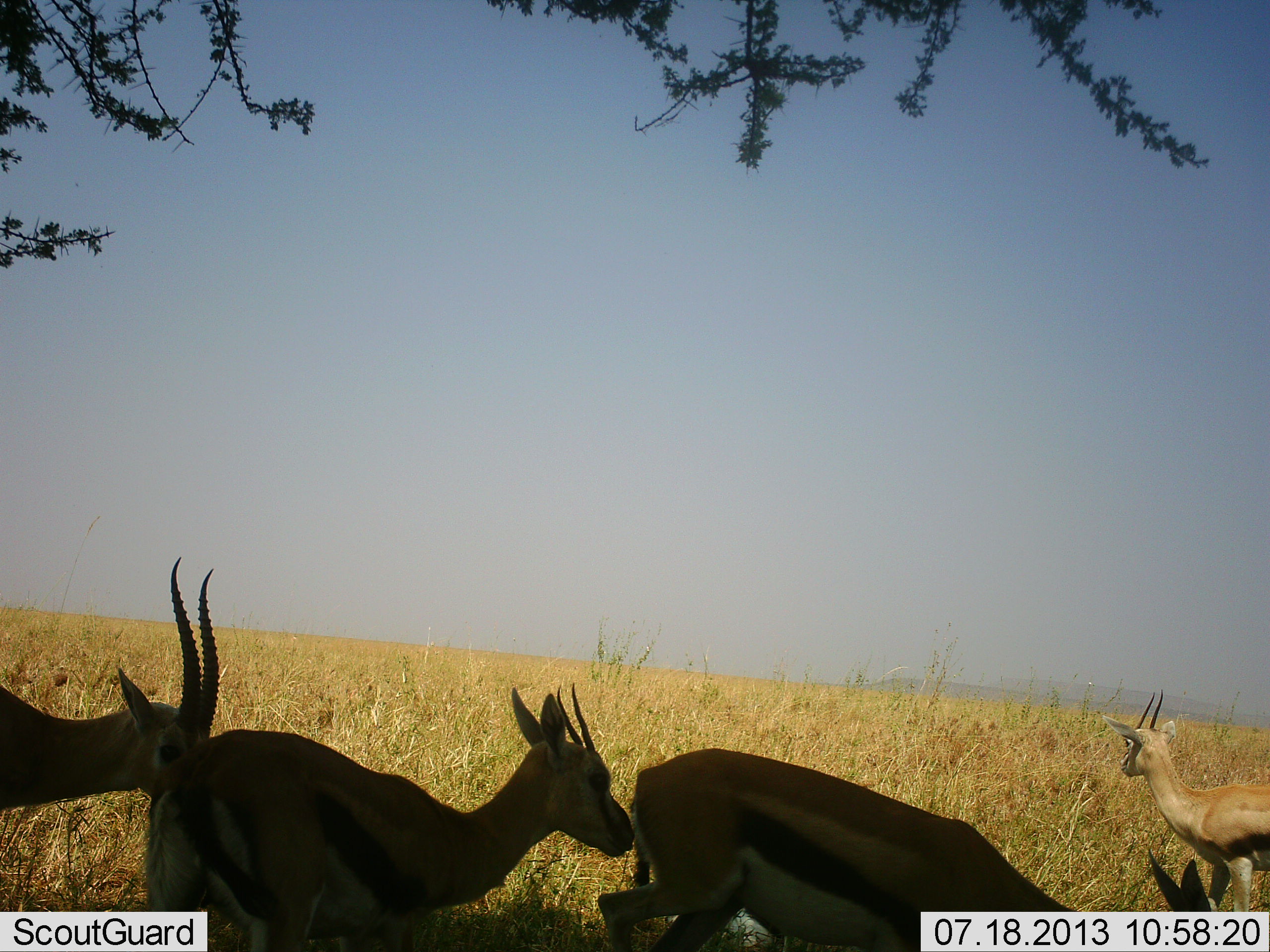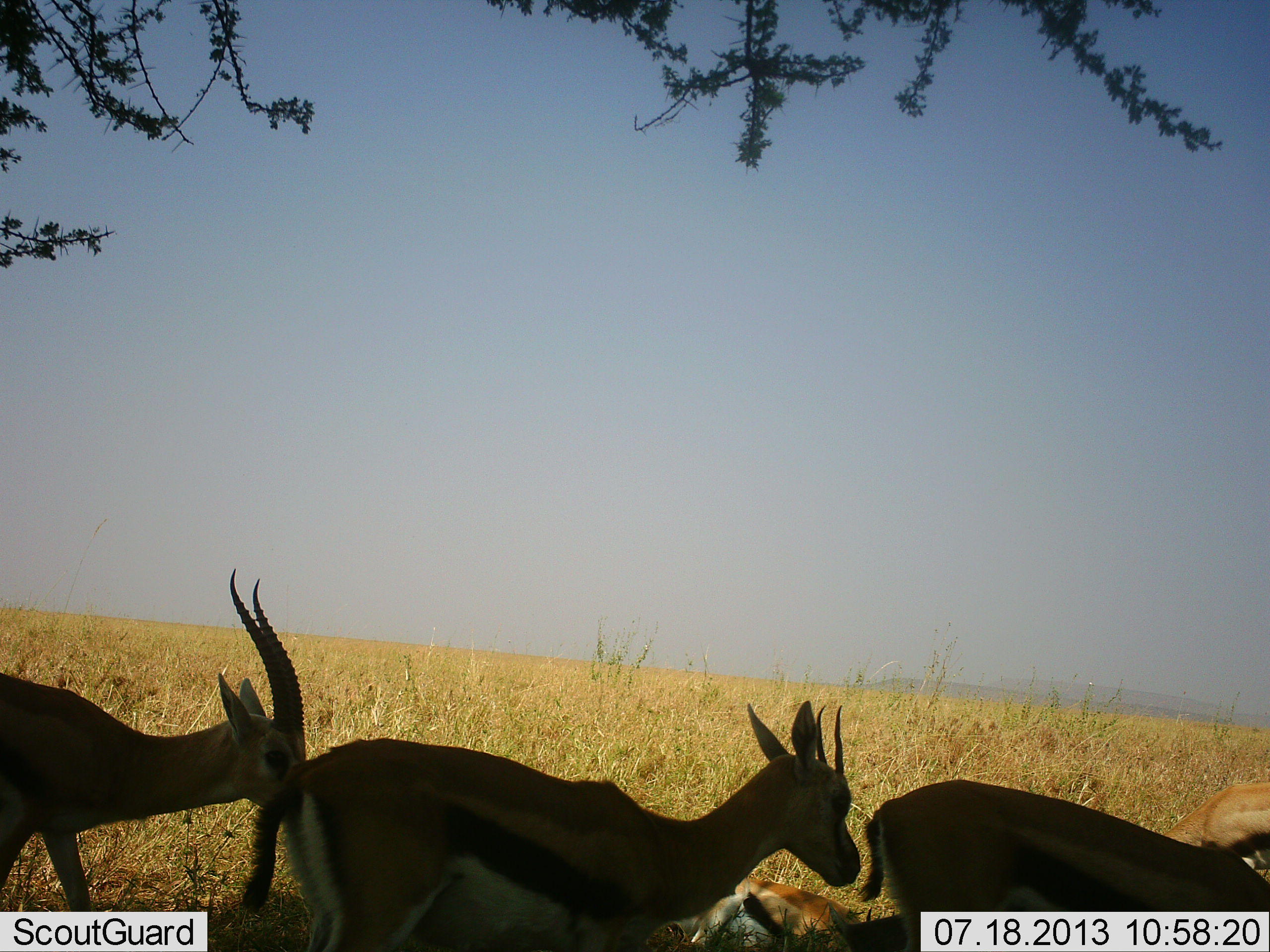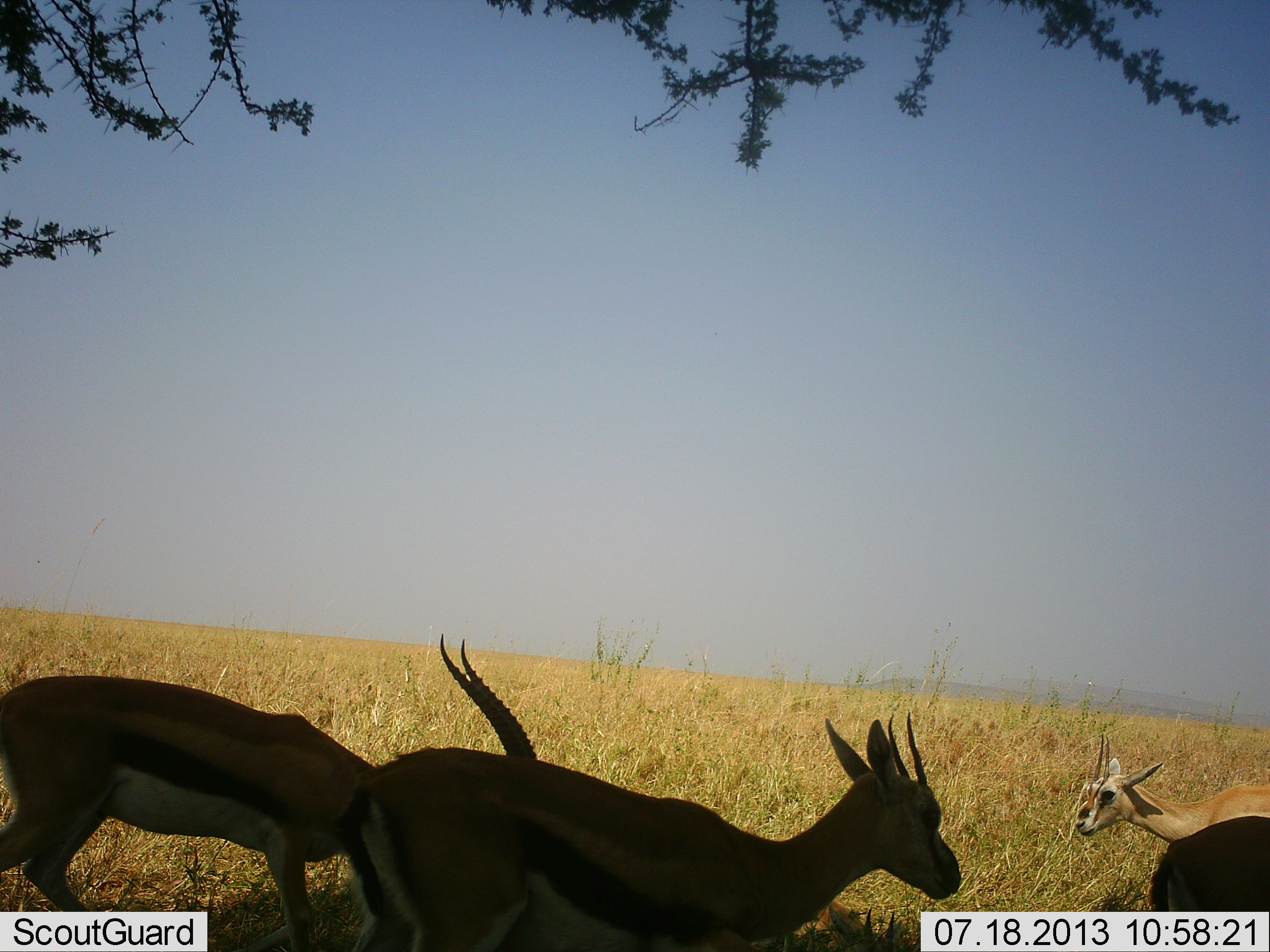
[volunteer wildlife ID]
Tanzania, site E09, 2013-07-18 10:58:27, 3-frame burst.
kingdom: Animalia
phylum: Chordata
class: Mammalia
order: Artiodactyla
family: Bovidae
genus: Eudorcas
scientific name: Eudorcas thomsonii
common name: thomson's gazelle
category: gazellethomsons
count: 4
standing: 11%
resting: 11%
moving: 86%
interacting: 5%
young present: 5%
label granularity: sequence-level